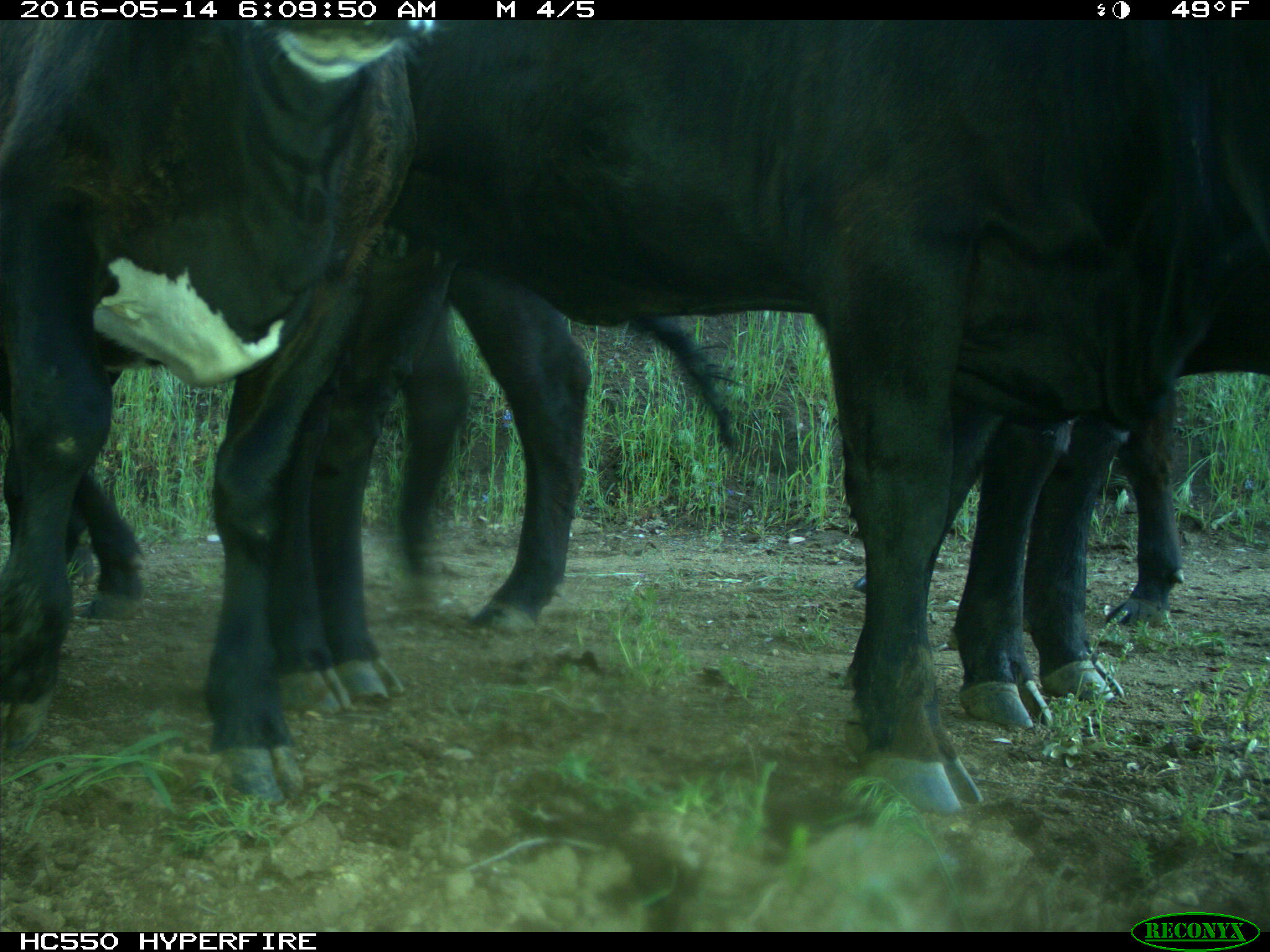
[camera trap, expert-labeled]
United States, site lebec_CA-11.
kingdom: Animalia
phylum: Chordata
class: Mammalia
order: Artiodactyla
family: Bovidae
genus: Bos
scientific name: Bos taurus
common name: domestic cow